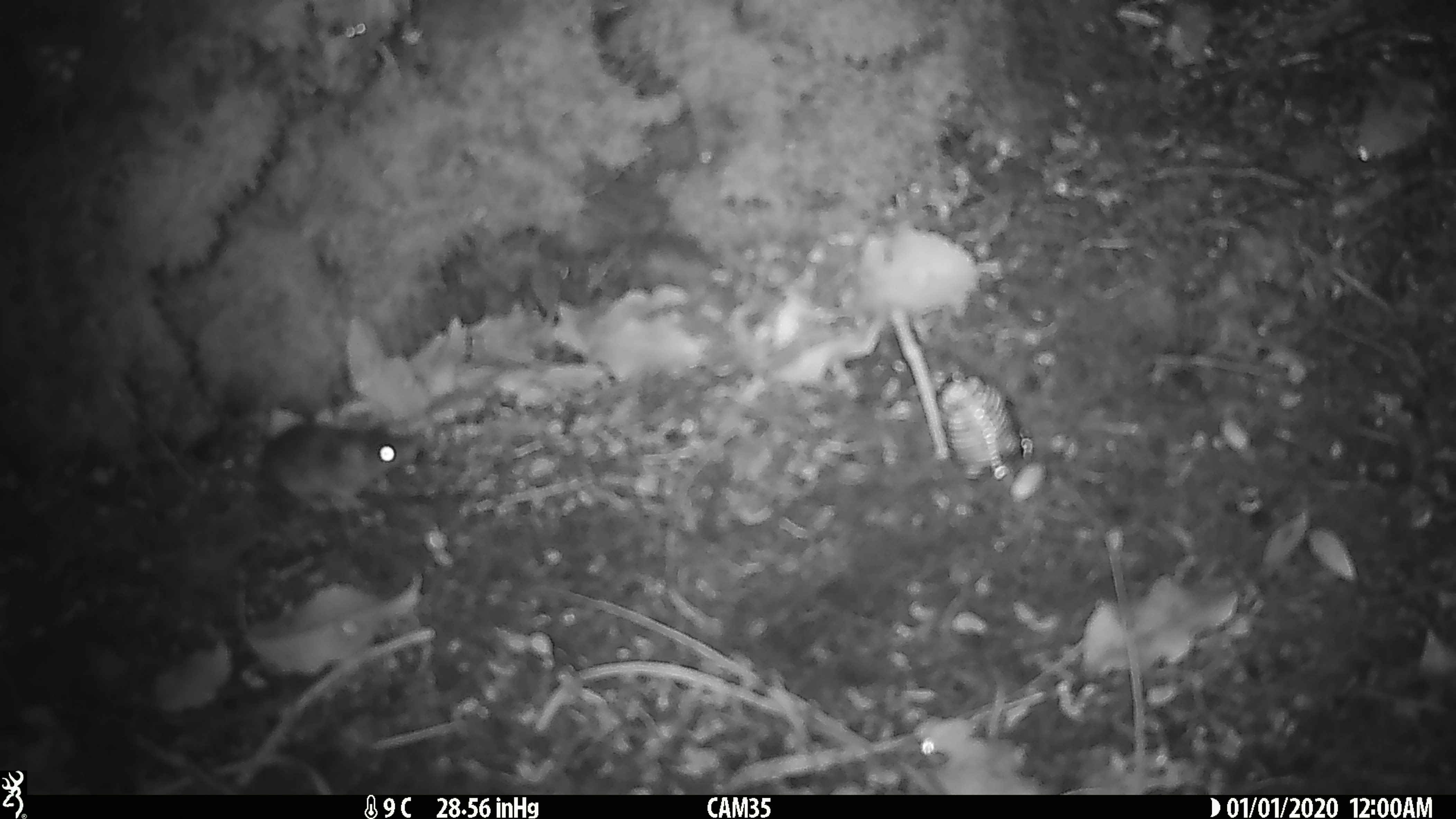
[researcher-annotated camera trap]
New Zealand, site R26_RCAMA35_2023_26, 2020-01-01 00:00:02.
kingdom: Animalia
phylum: Chordata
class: Mammalia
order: Rodentia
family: Muridae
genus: Mus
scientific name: Mus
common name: mouse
Mouse (Mus).